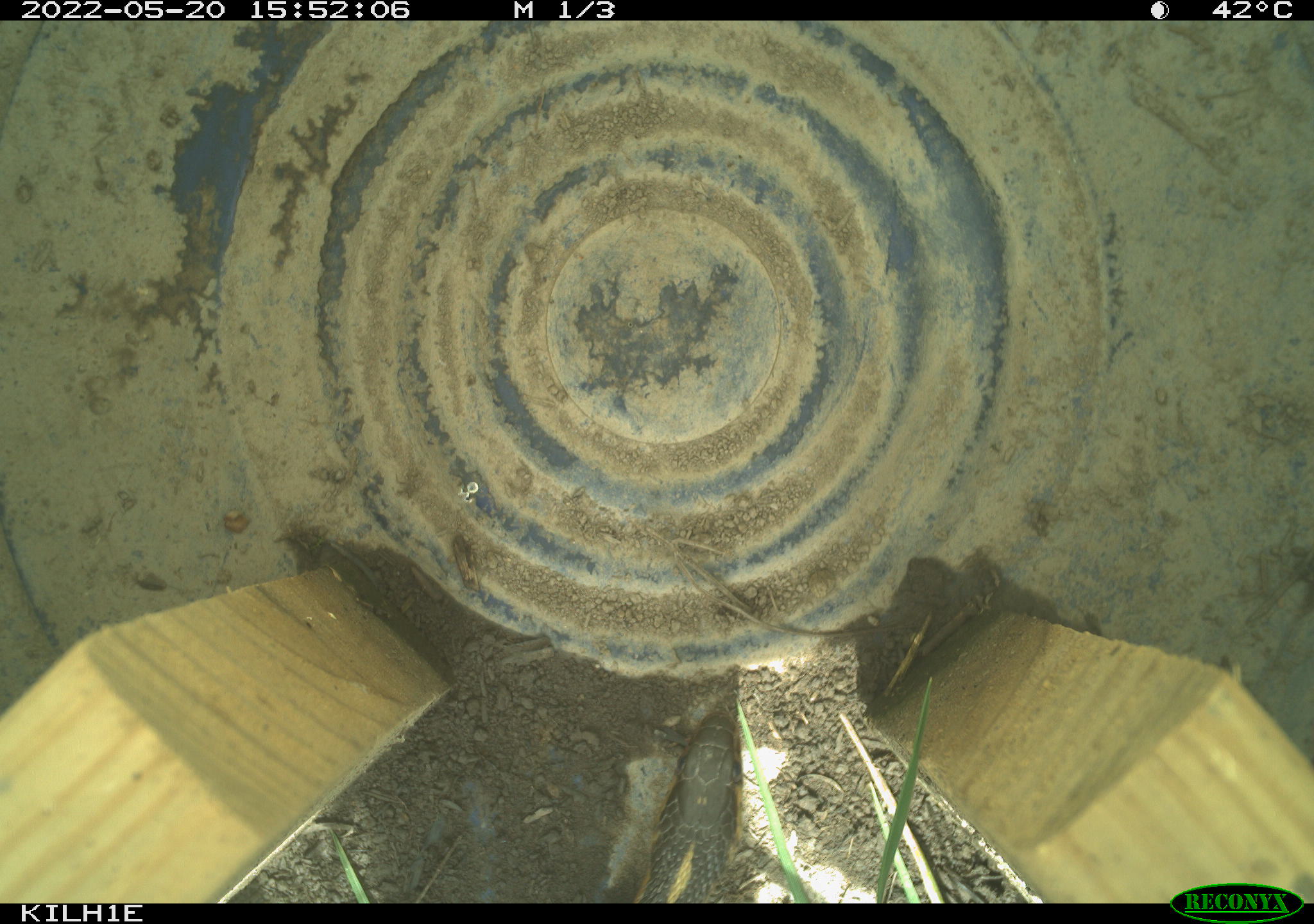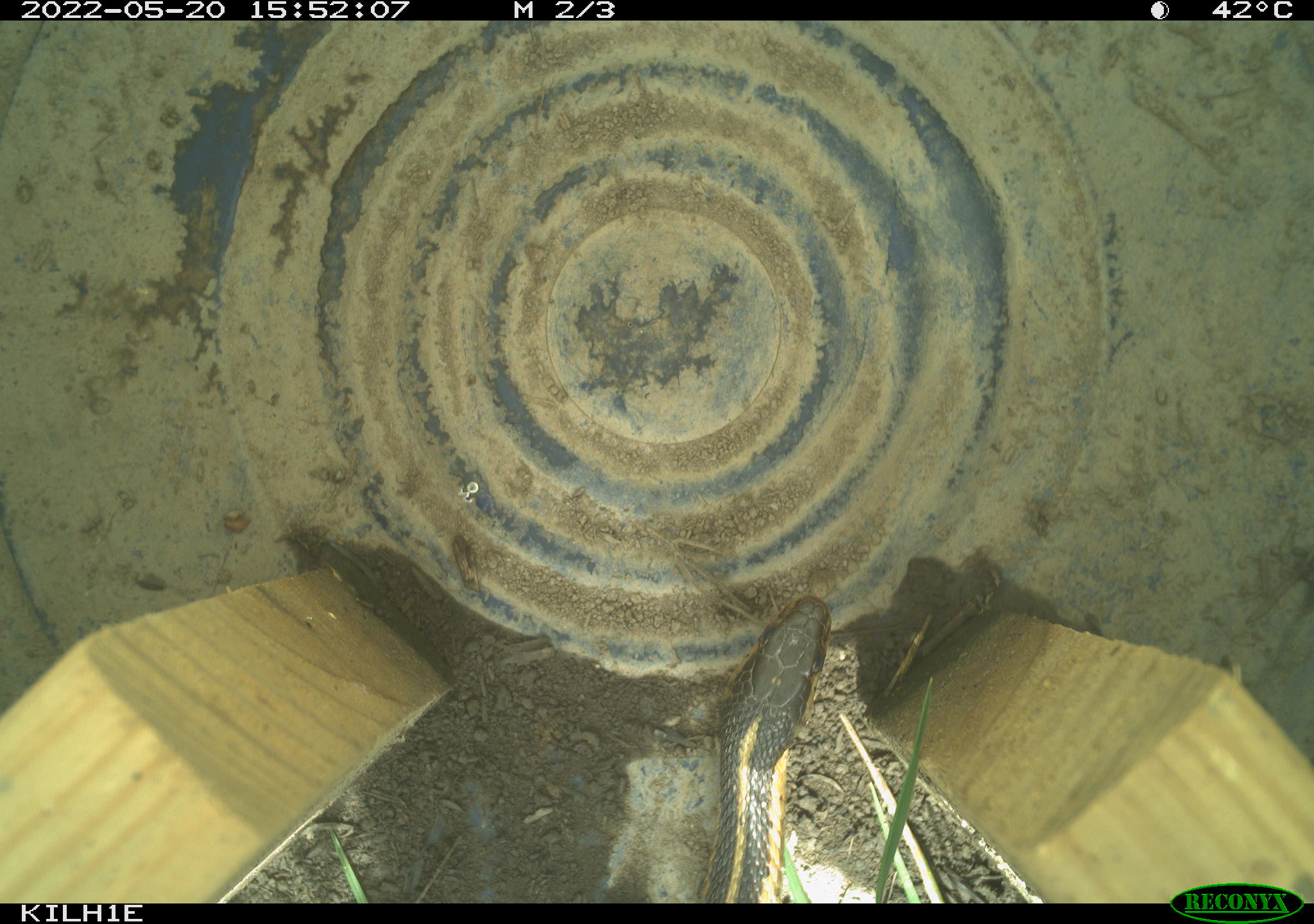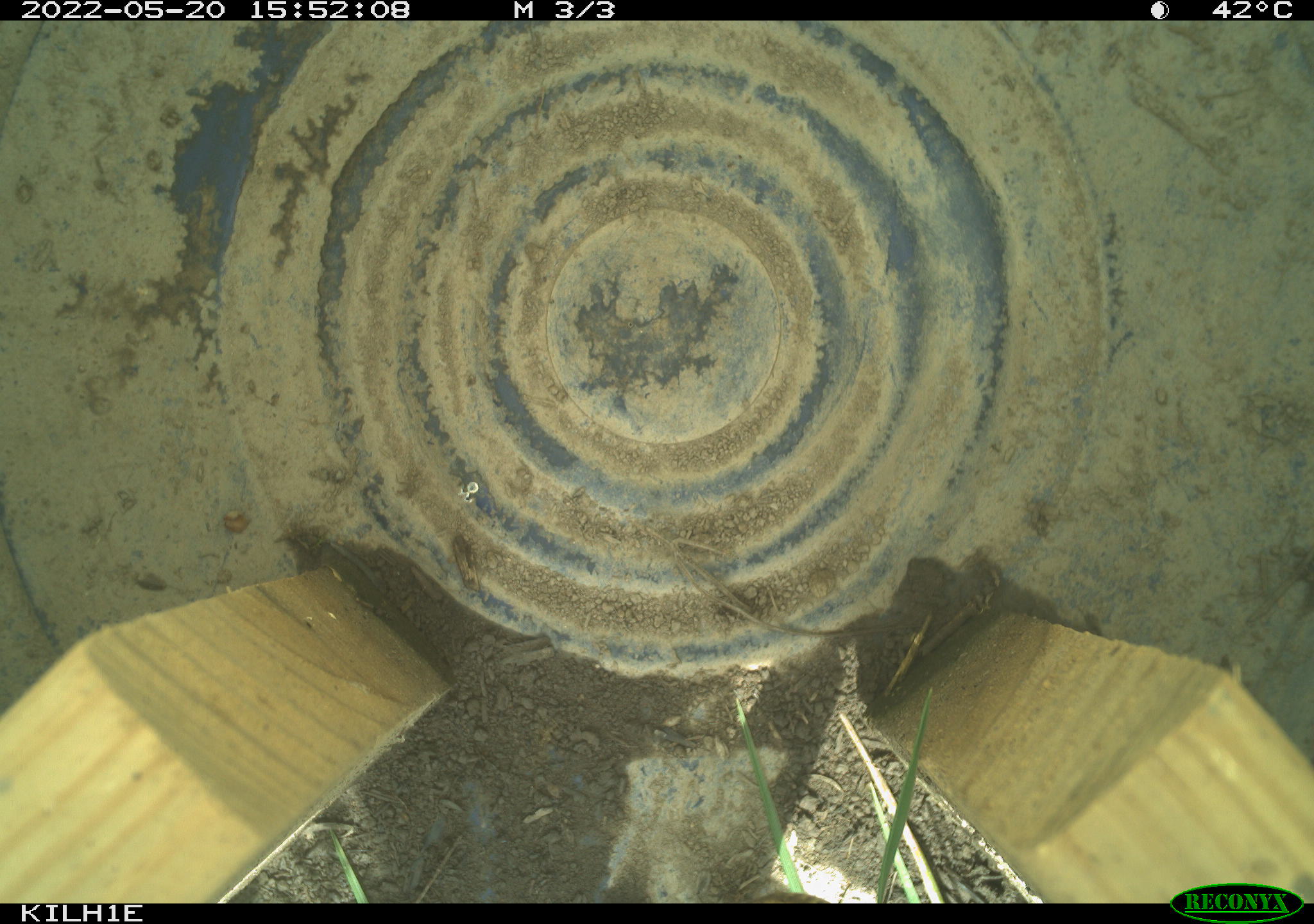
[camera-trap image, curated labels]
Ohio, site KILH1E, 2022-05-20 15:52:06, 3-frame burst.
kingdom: Animalia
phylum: Chordata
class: Reptilia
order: Squamata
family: Colubridae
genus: Thamnophis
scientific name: Thamnophis sirtalis sirtalis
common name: eastern gartersnake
Eastern gartersnake (Thamnophis sirtalis sirtalis).